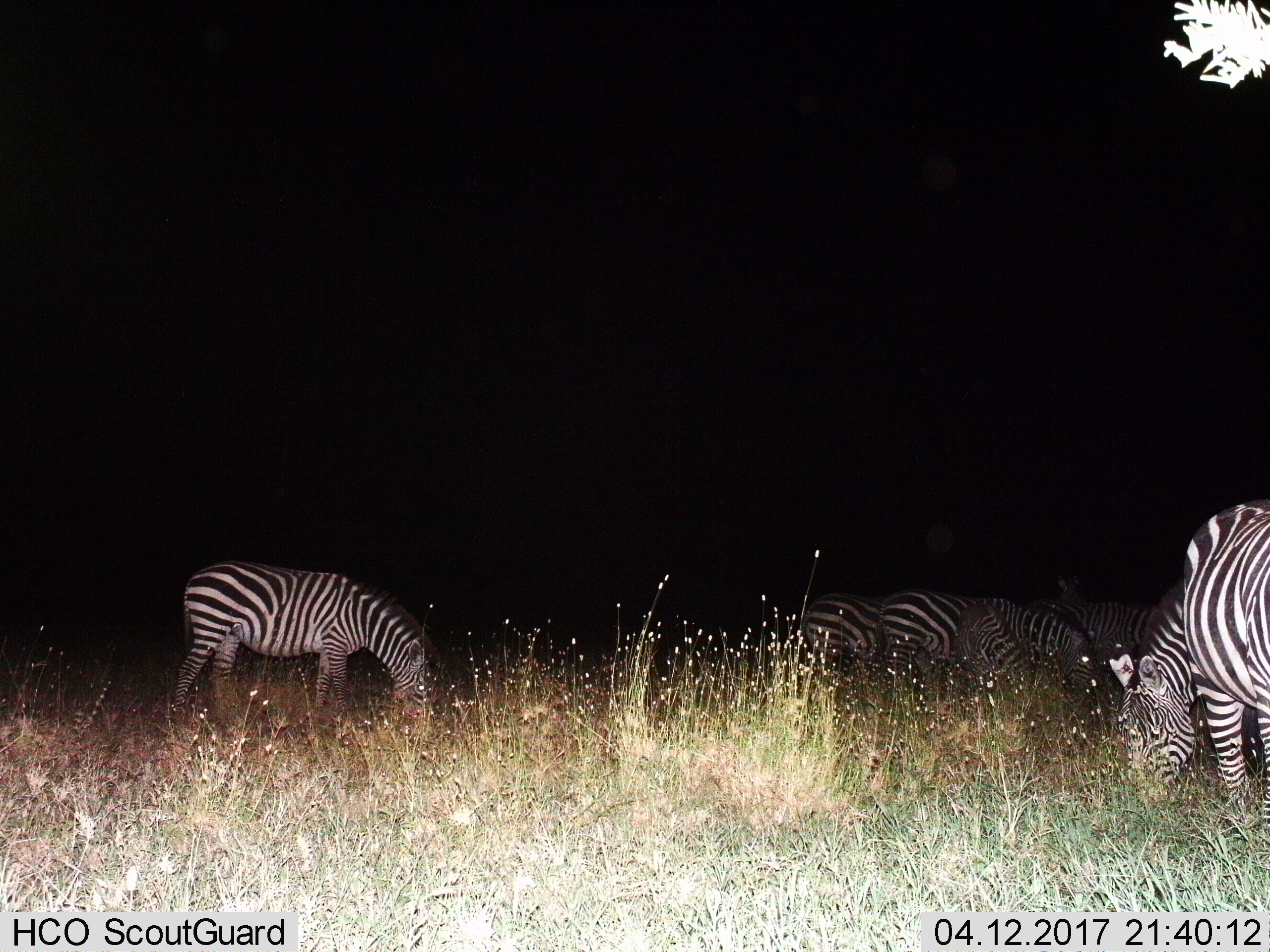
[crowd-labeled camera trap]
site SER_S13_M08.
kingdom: Animalia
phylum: Chordata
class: Mammalia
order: Perissodactyla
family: Equidae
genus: Equus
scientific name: Equus quagga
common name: plains zebra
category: zebraplains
Zebraplains (plains zebra) (Equus quagga), count 6. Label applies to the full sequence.